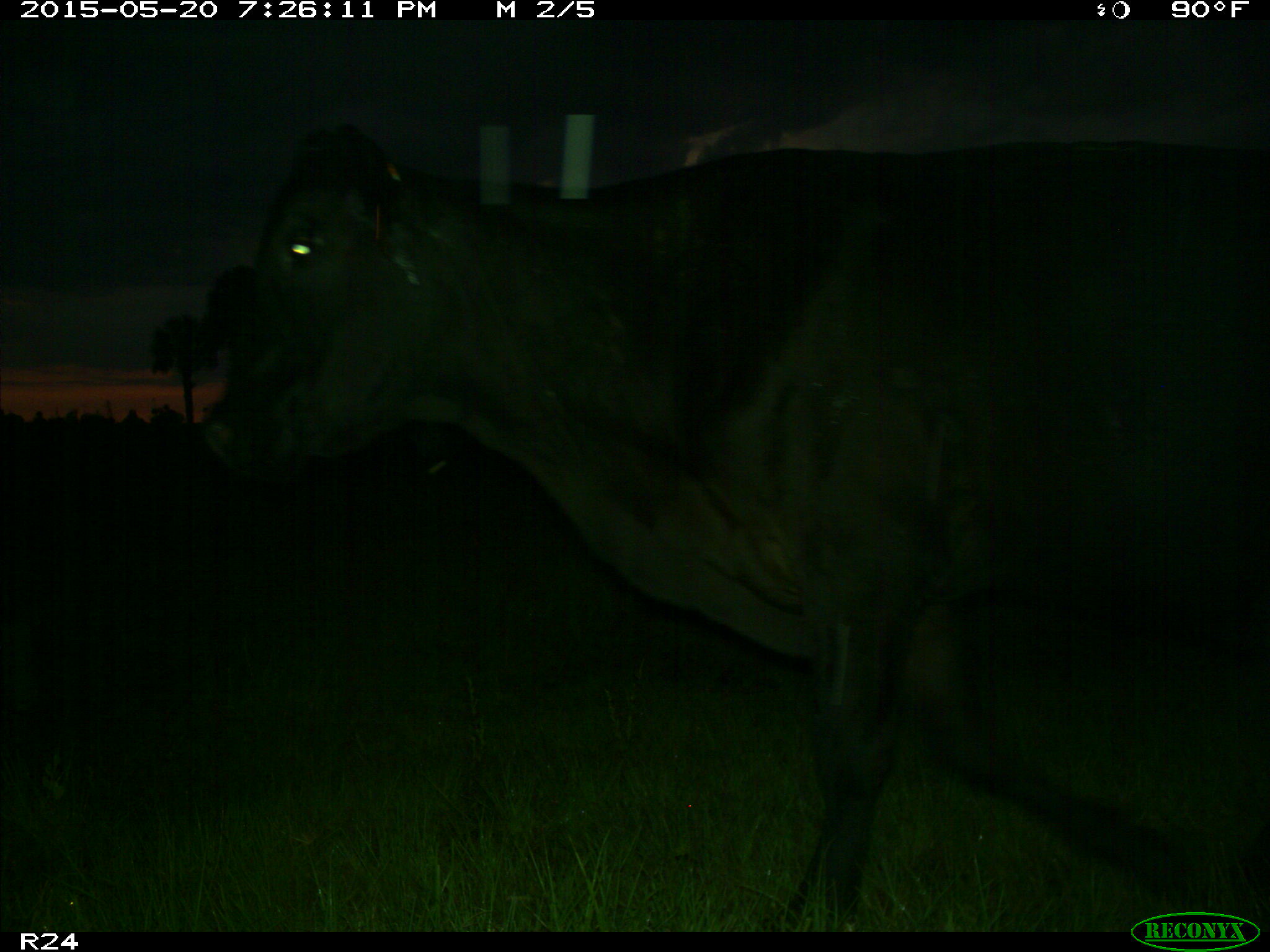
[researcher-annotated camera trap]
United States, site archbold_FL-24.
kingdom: Animalia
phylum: Chordata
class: Mammalia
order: Artiodactyla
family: Bovidae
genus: Bos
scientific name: Bos taurus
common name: domestic cow